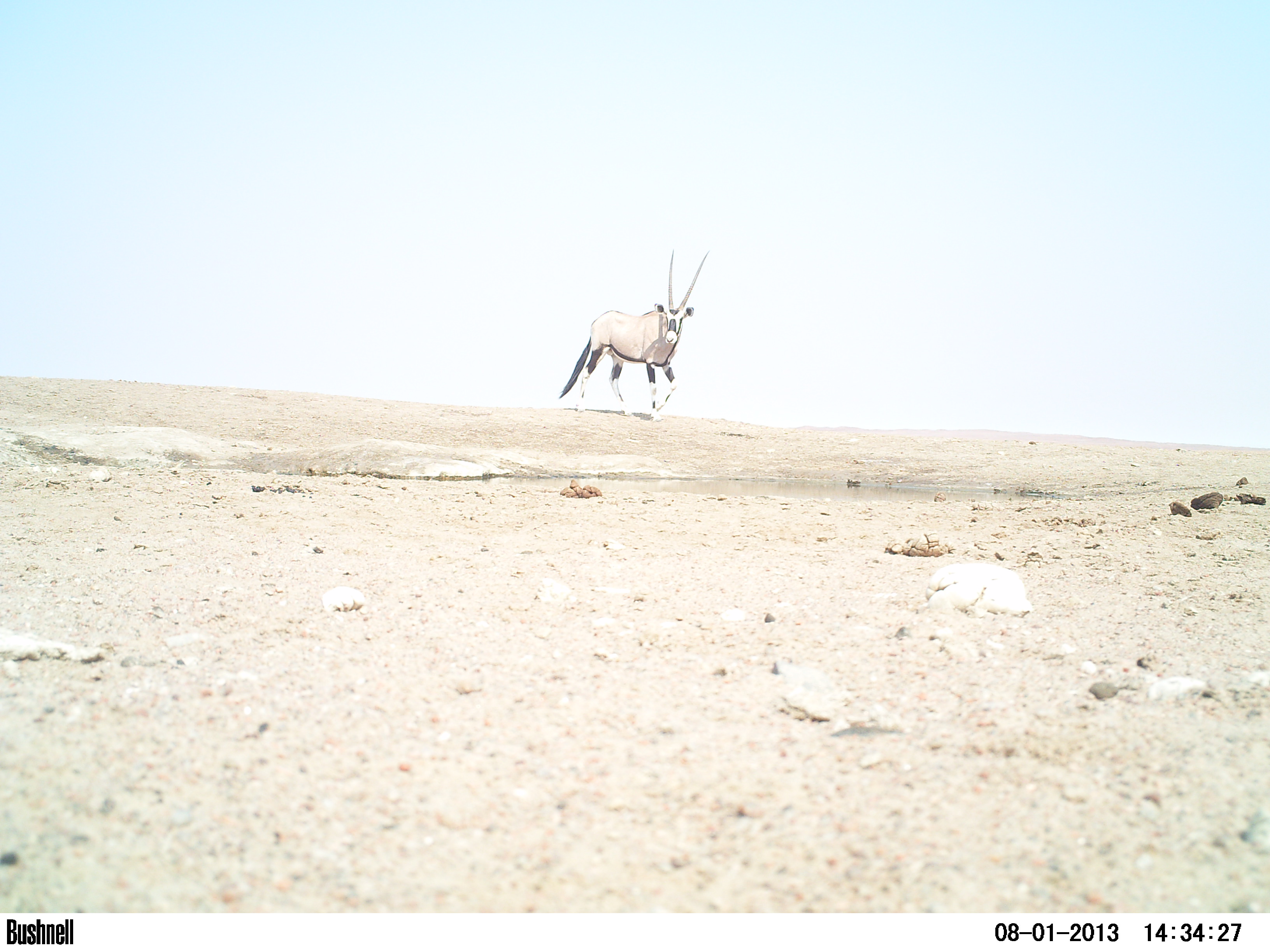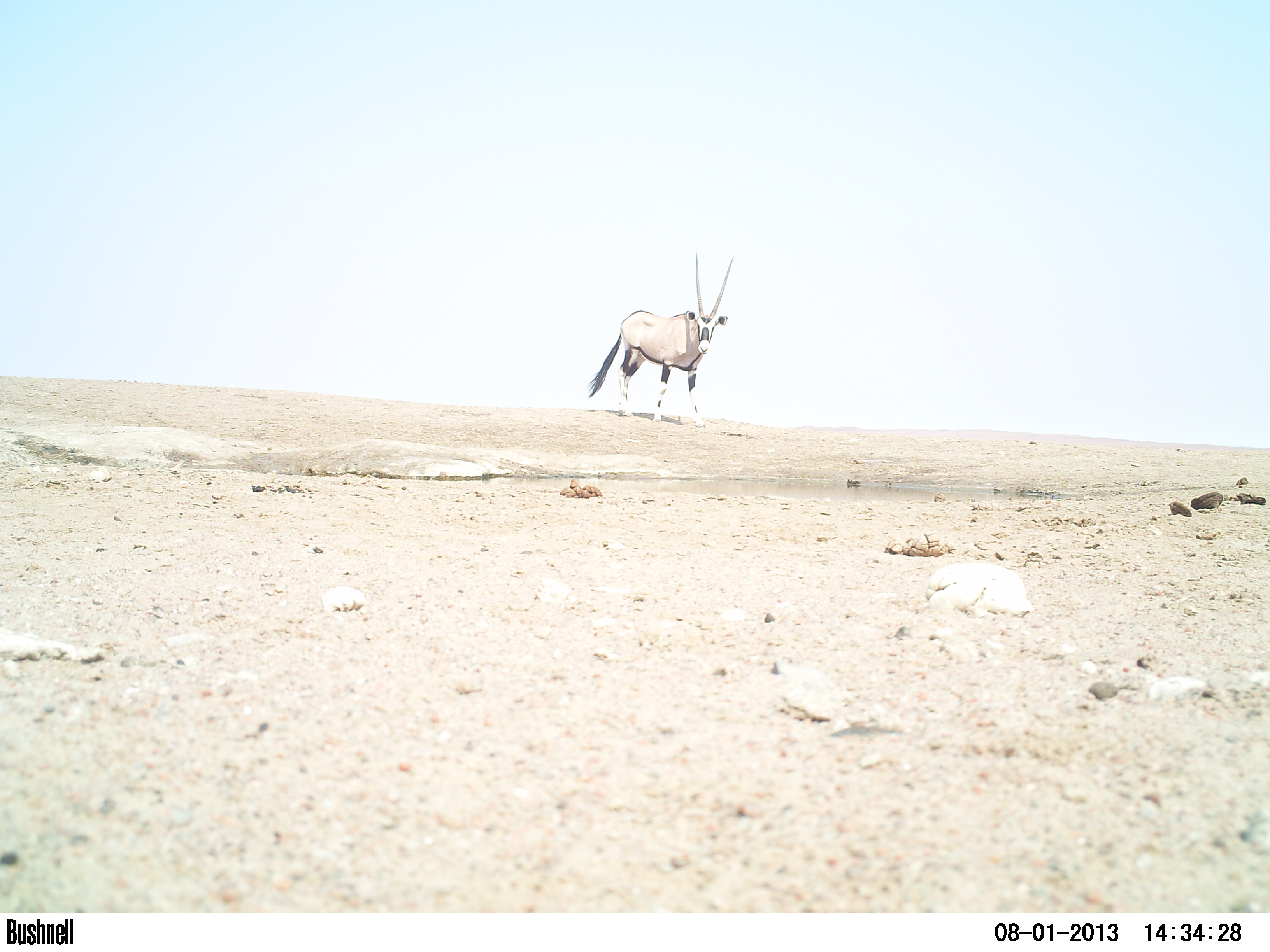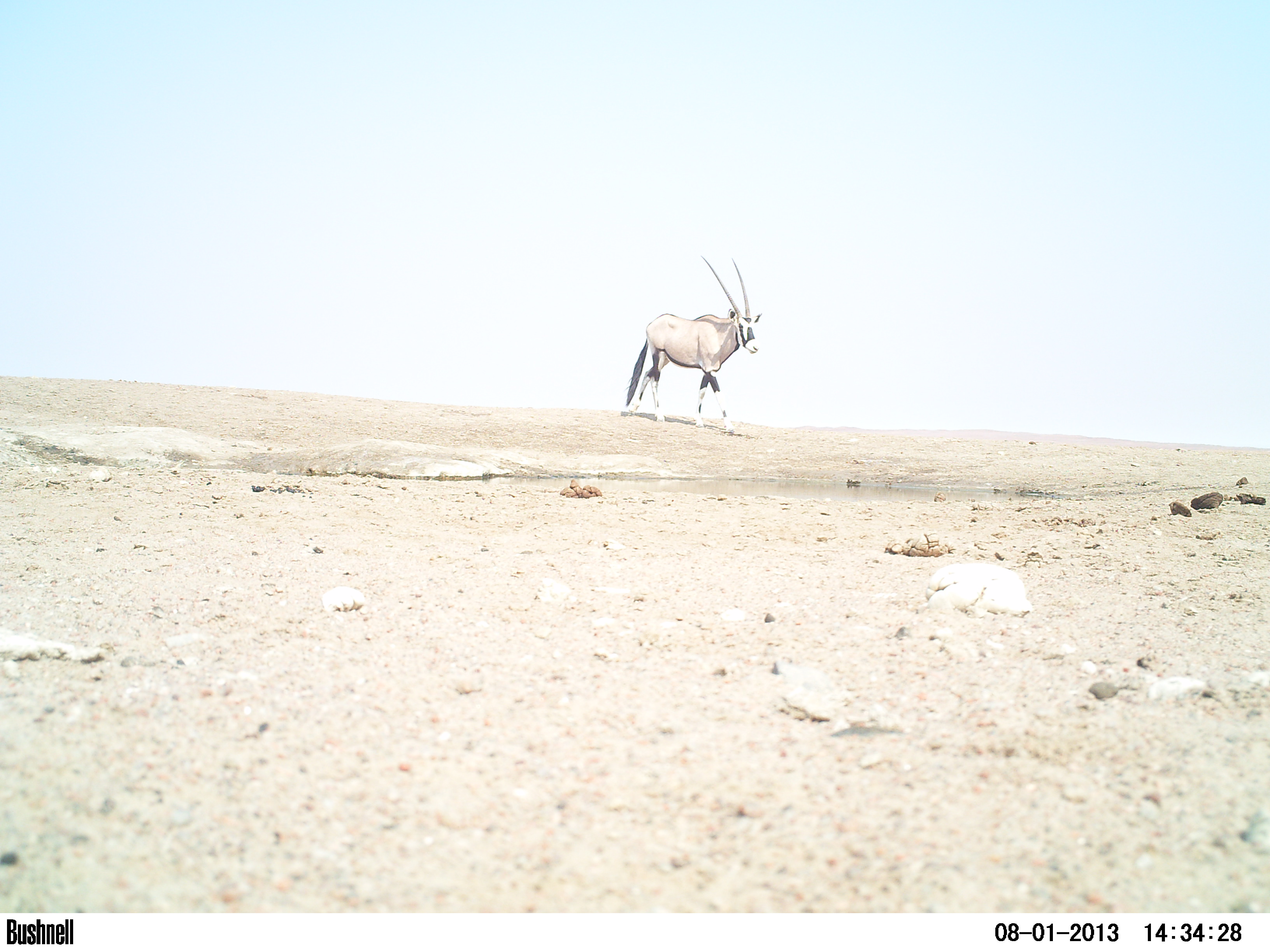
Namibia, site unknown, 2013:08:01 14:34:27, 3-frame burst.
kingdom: Animalia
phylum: Chordata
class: Mammalia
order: Artiodactyla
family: Bovidae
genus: Oryx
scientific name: Oryx gazella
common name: gemsbok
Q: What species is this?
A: Oryx gazella (gemsbok).